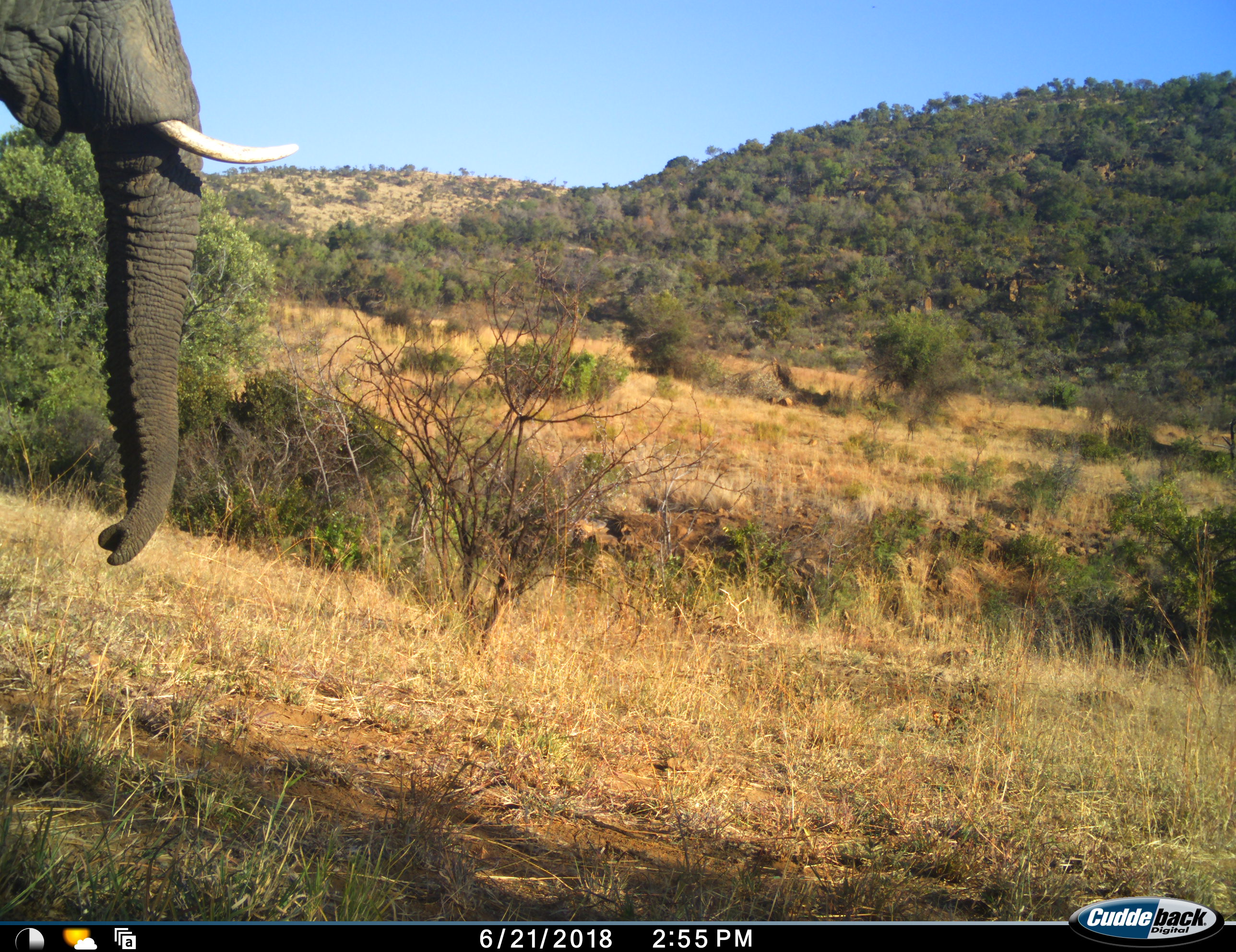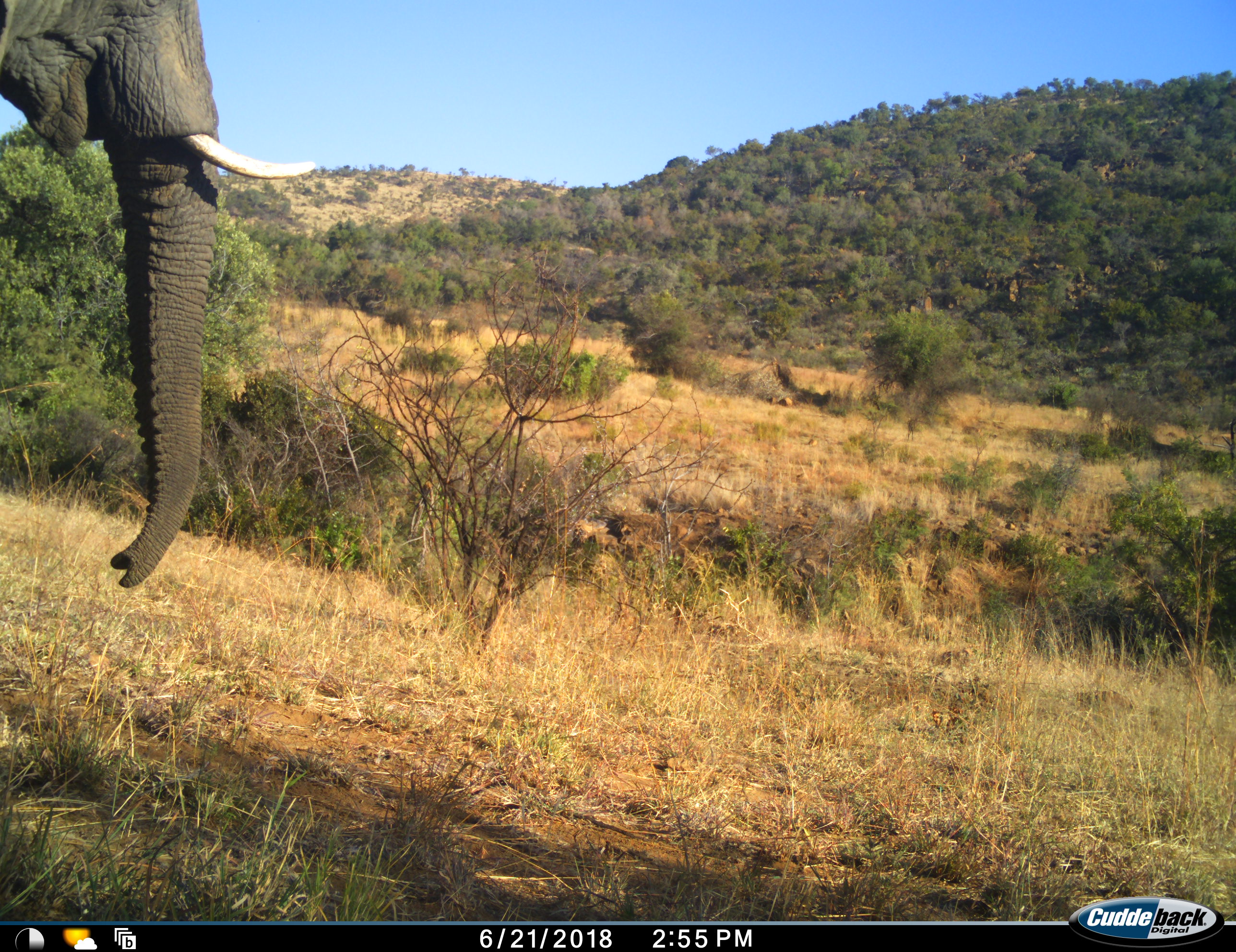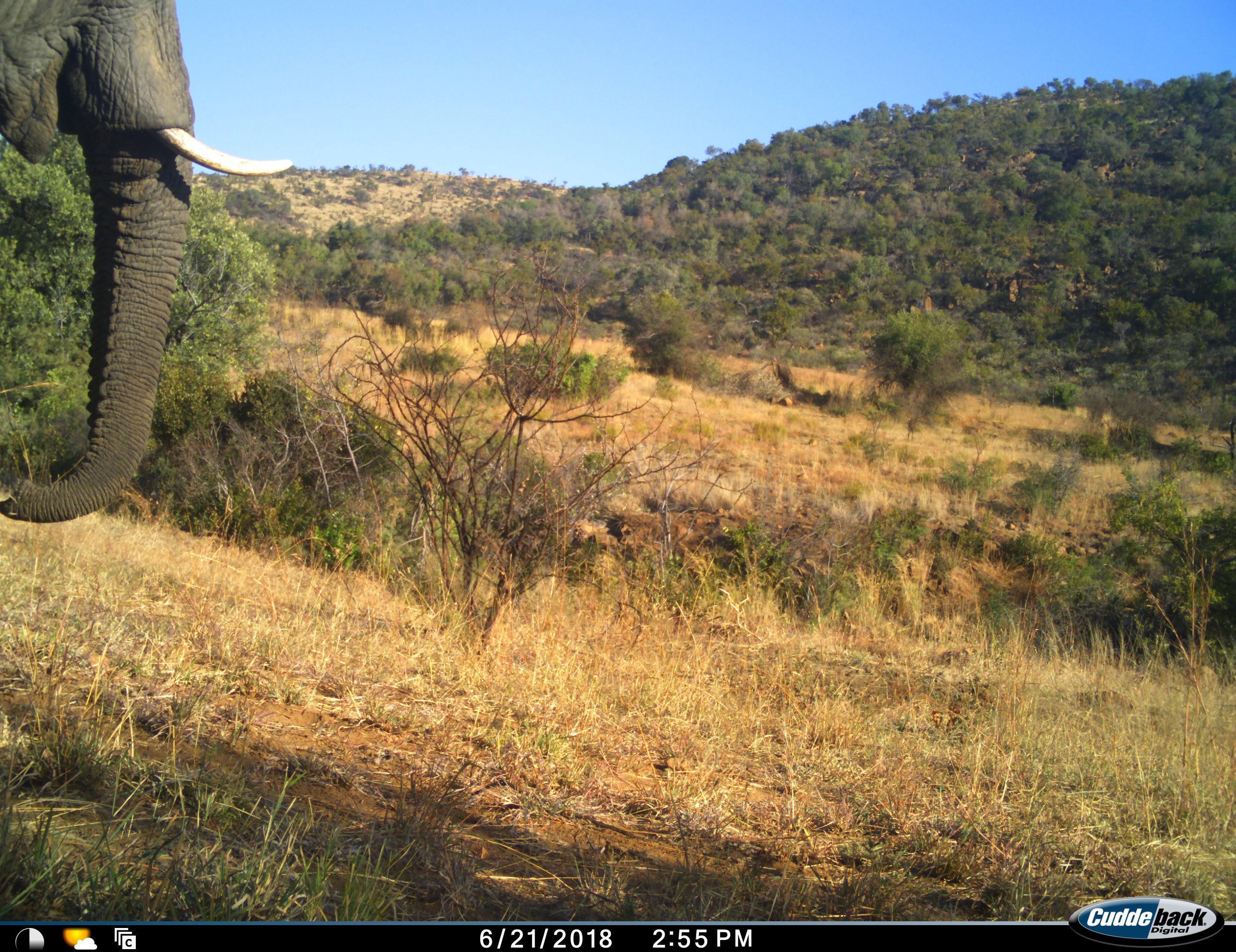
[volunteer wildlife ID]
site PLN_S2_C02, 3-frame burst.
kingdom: Animalia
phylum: Chordata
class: Mammalia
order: Proboscidea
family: Elephantidae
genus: Loxodonta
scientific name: Loxodonta africana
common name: african bush elephant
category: elephant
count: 1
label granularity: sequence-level